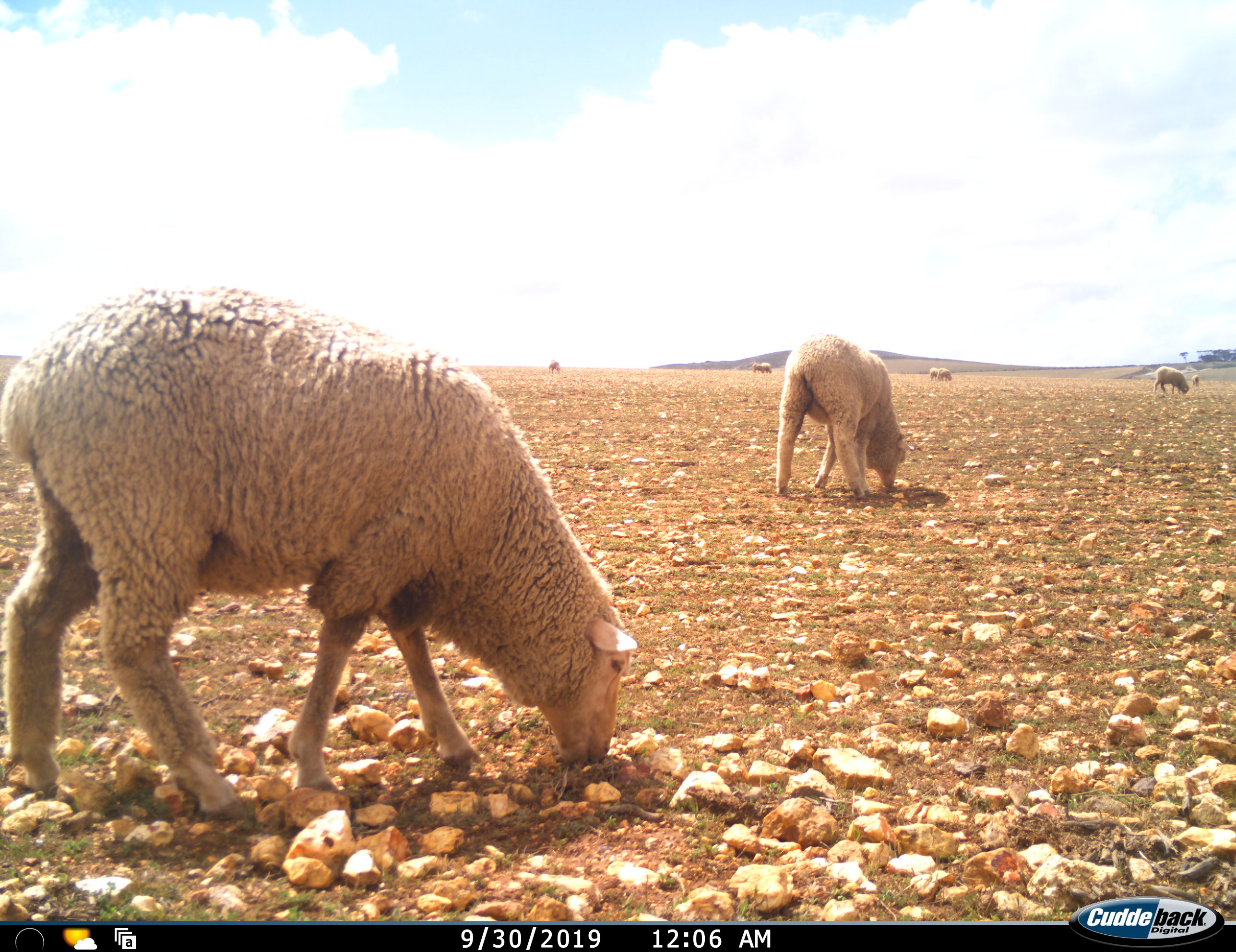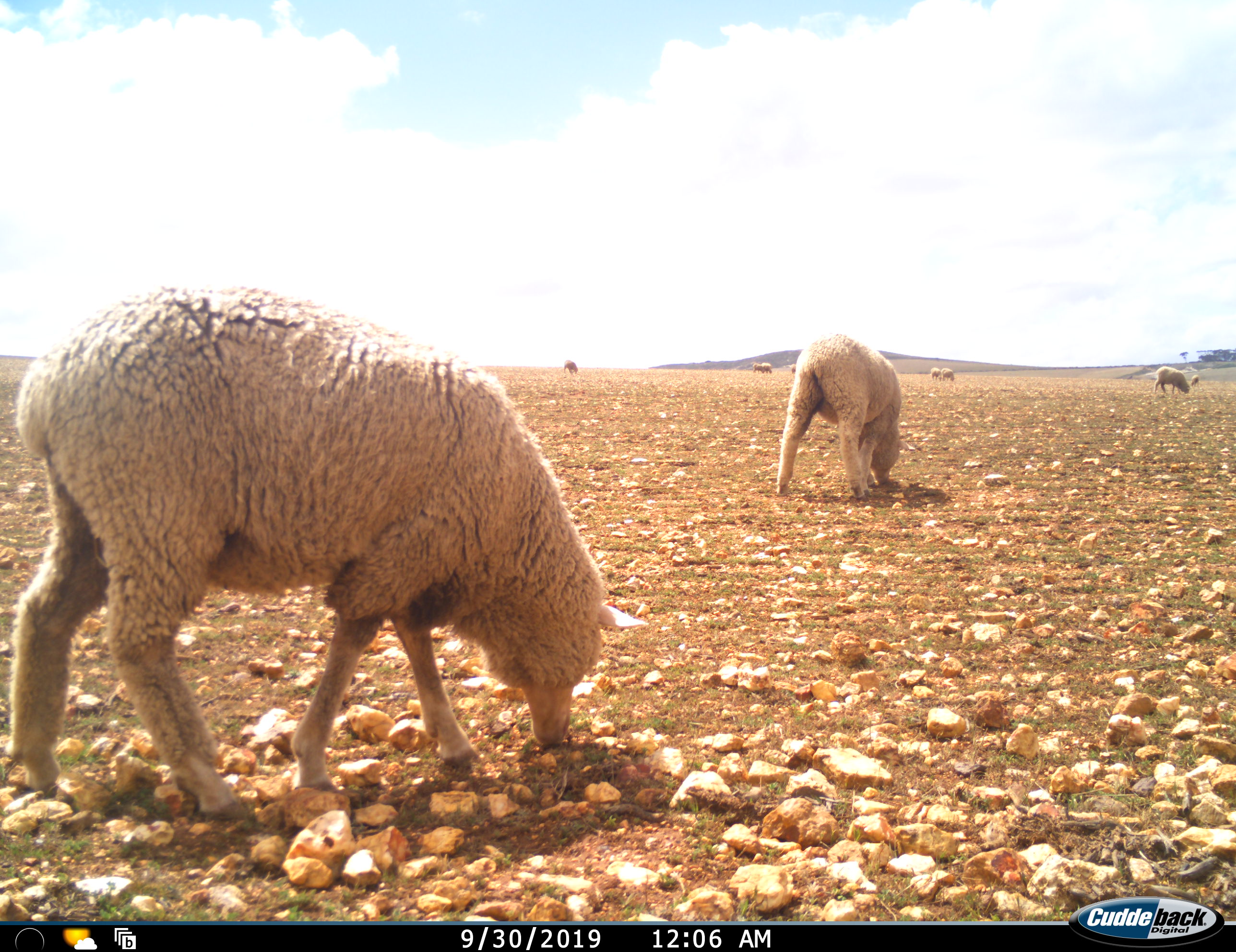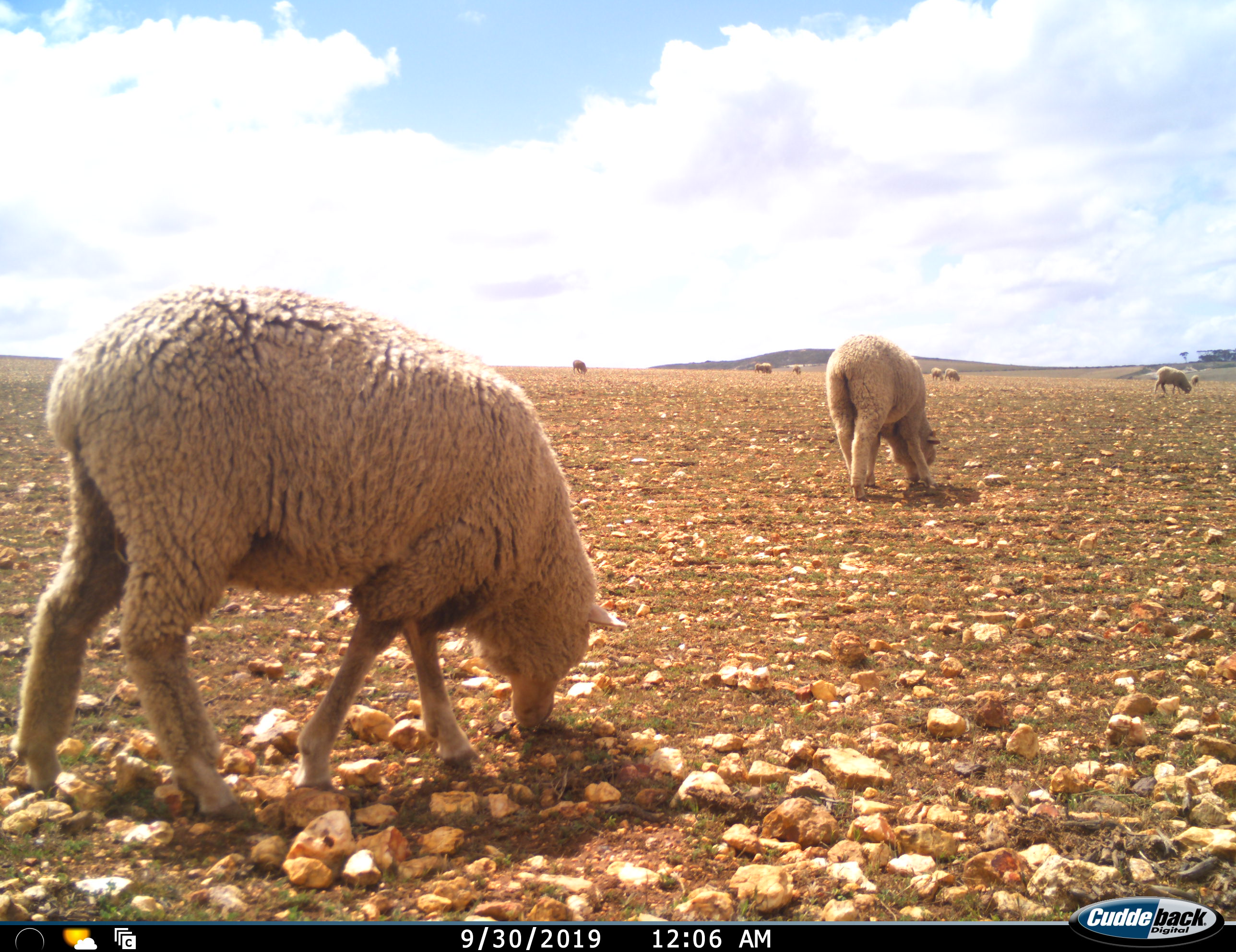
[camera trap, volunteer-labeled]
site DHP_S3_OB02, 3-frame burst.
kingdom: Animalia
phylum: Chordata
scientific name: Vertebrata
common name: domestic animal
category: domesticanimal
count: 9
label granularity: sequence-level